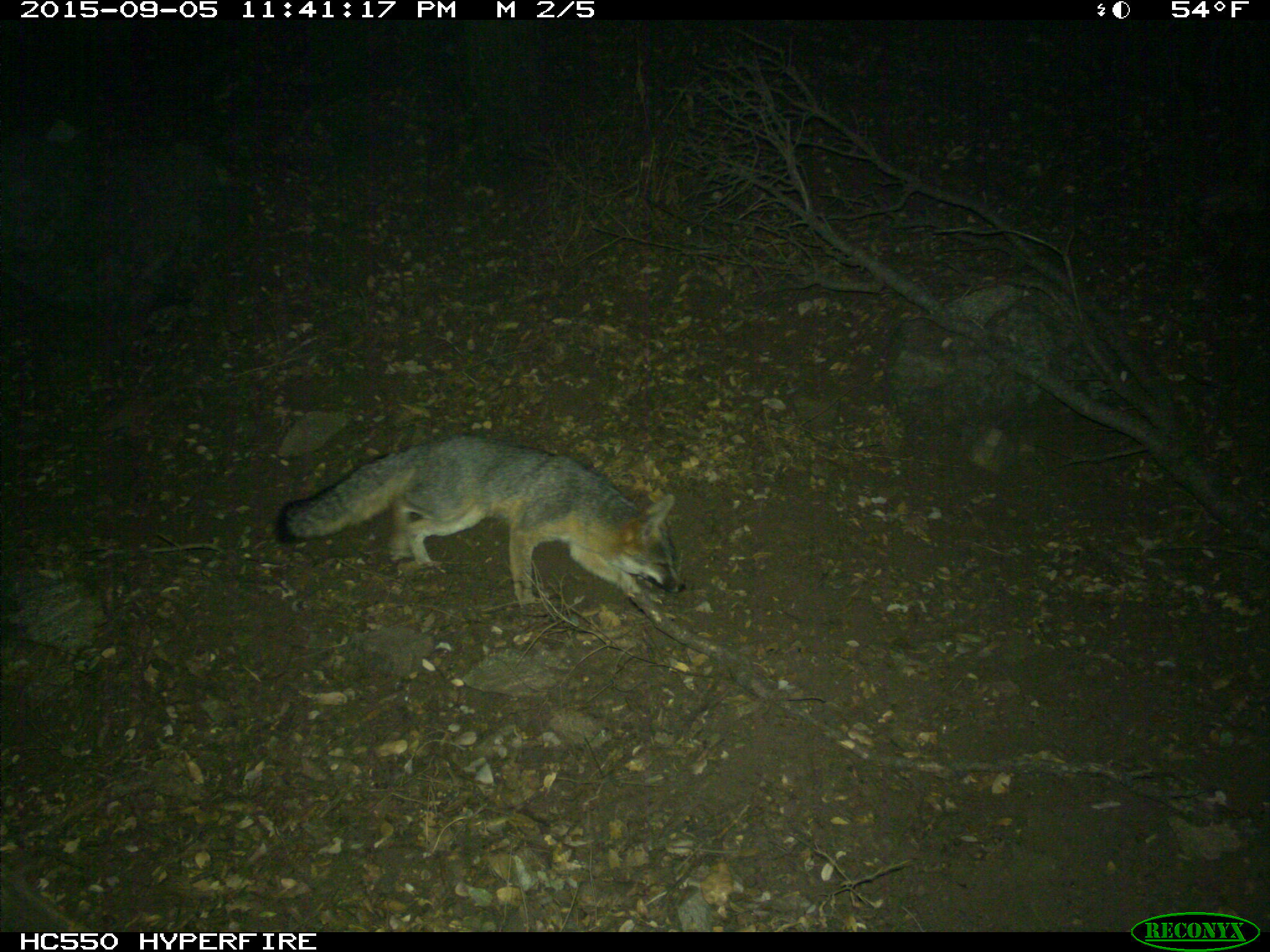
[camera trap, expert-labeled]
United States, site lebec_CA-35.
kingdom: Animalia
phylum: Chordata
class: Mammalia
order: Carnivora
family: Canidae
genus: Urocyon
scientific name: Urocyon cinereoargenteus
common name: gray fox